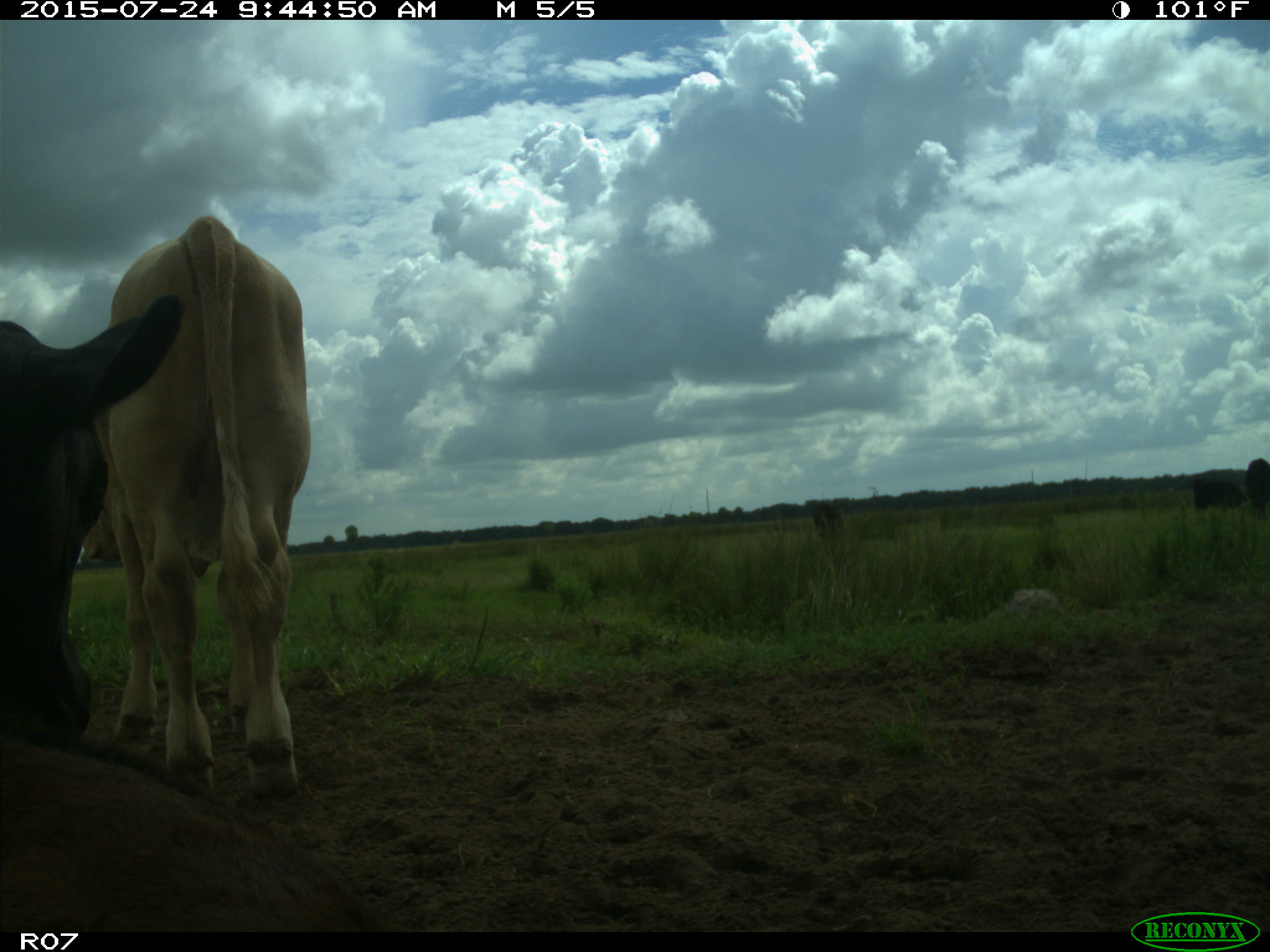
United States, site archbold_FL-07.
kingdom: Animalia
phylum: Chordata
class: Mammalia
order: Artiodactyla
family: Bovidae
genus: Bos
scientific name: Bos taurus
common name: domestic cow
Bos taurus (domestic cow).